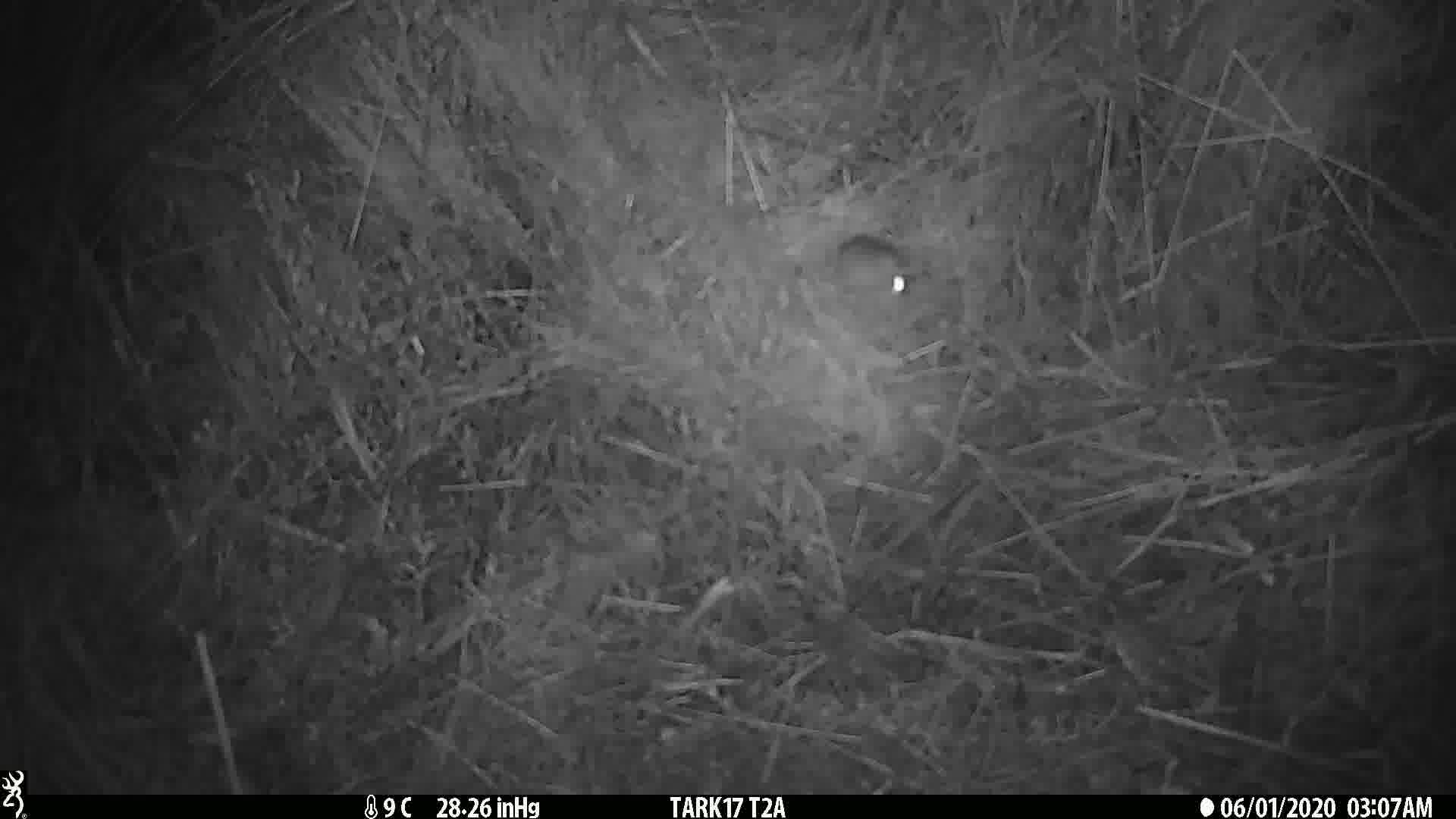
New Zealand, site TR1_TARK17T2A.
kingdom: Animalia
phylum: Chordata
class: Mammalia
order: Rodentia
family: Muridae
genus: Mus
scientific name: Mus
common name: mouse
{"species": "mouse (Mus)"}